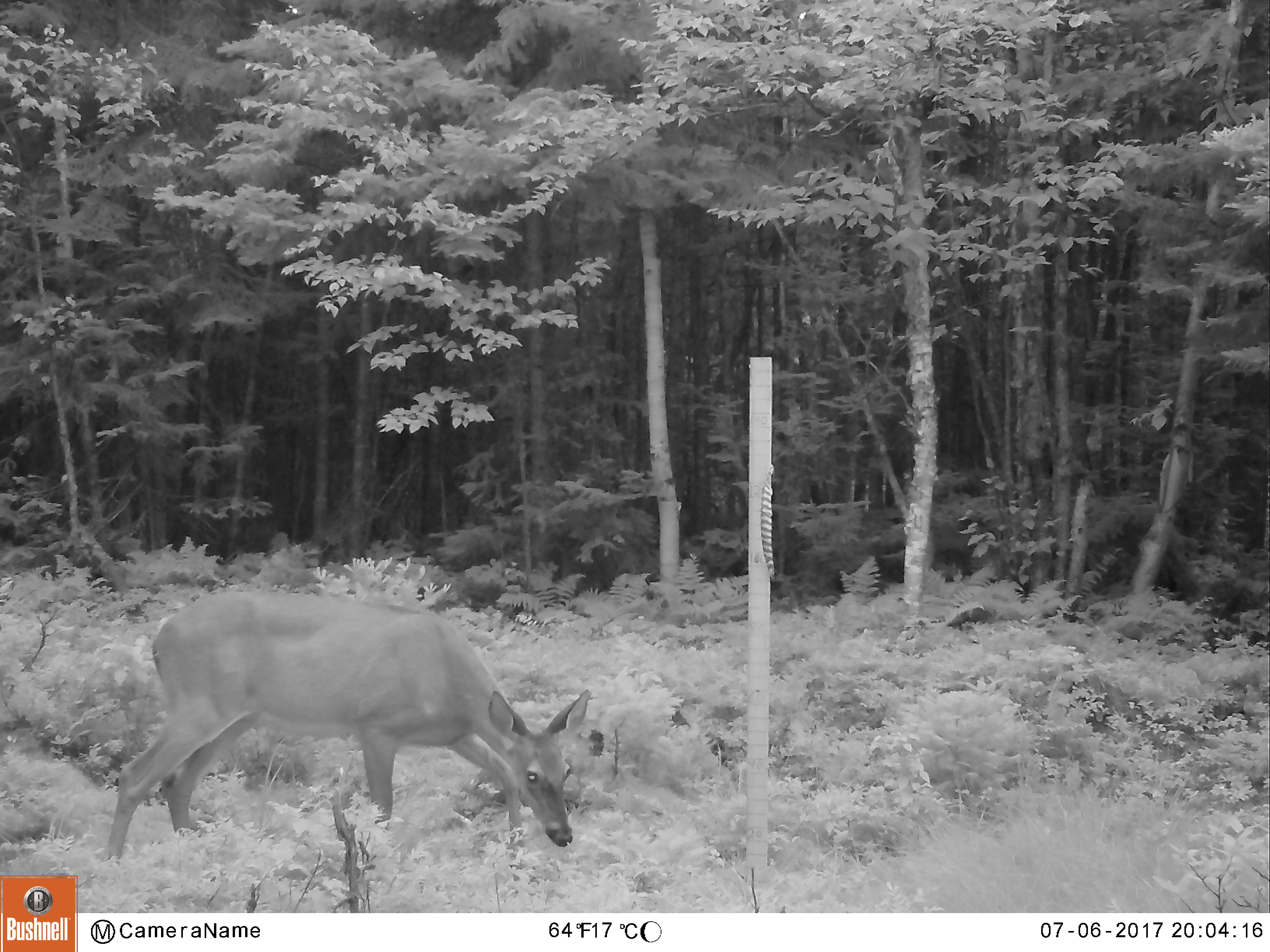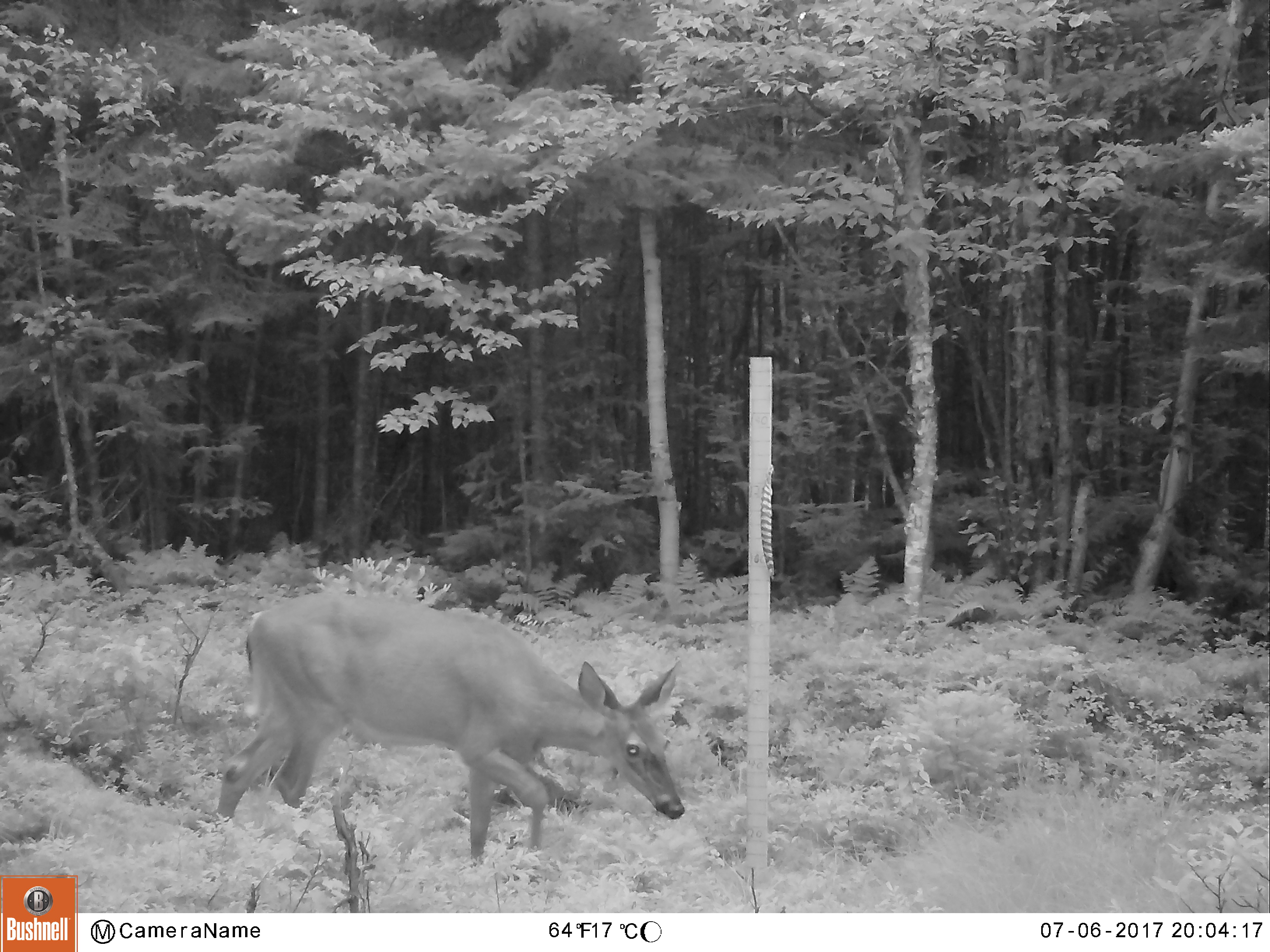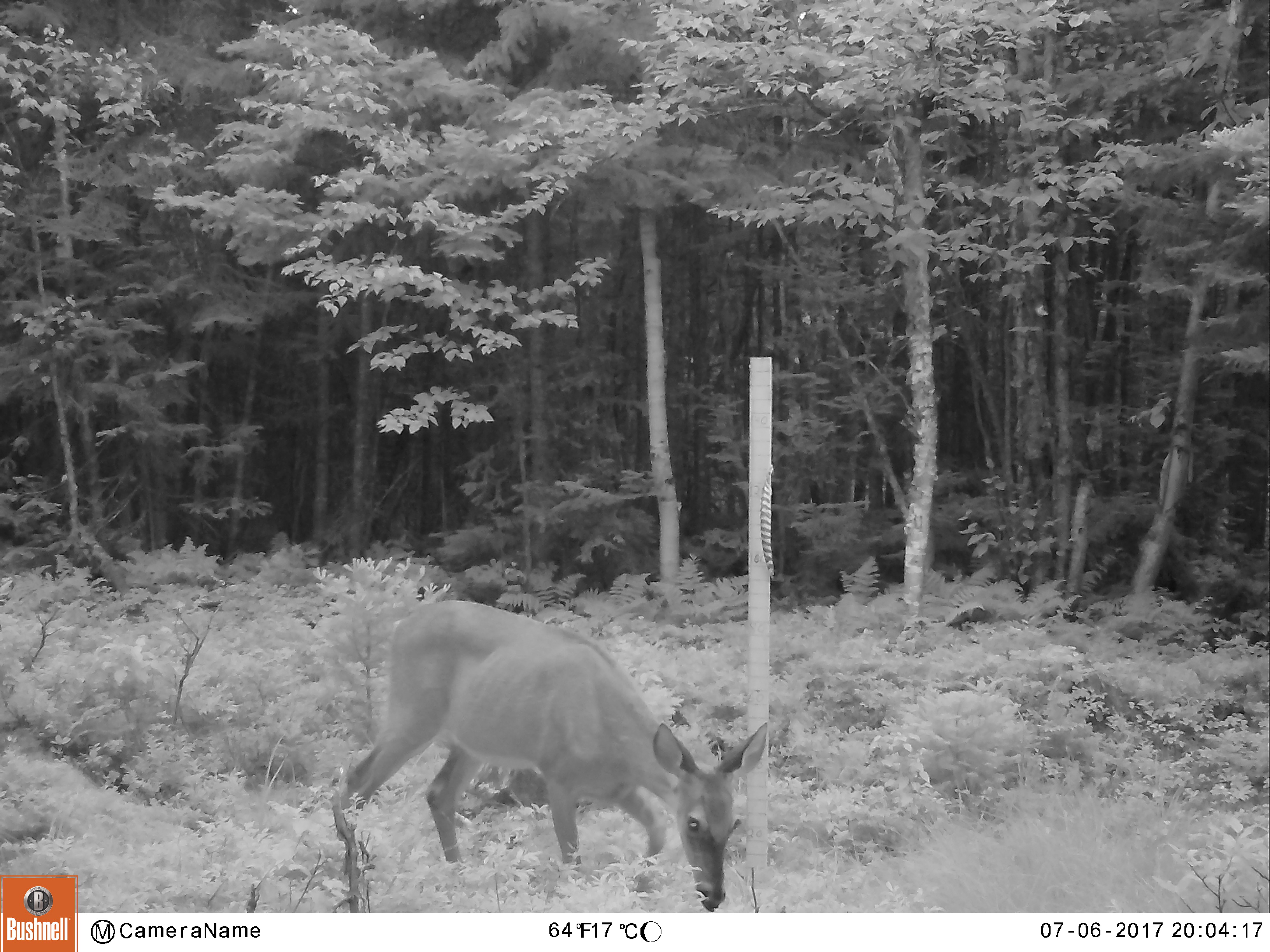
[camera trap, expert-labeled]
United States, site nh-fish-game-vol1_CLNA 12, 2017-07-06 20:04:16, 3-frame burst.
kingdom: Animalia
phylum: Chordata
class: Mammalia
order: Artiodactyla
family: Cervidae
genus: Odocoileus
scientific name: Odocoileus virginianus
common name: white-tailed deer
White-tailed deer (Odocoileus virginianus).